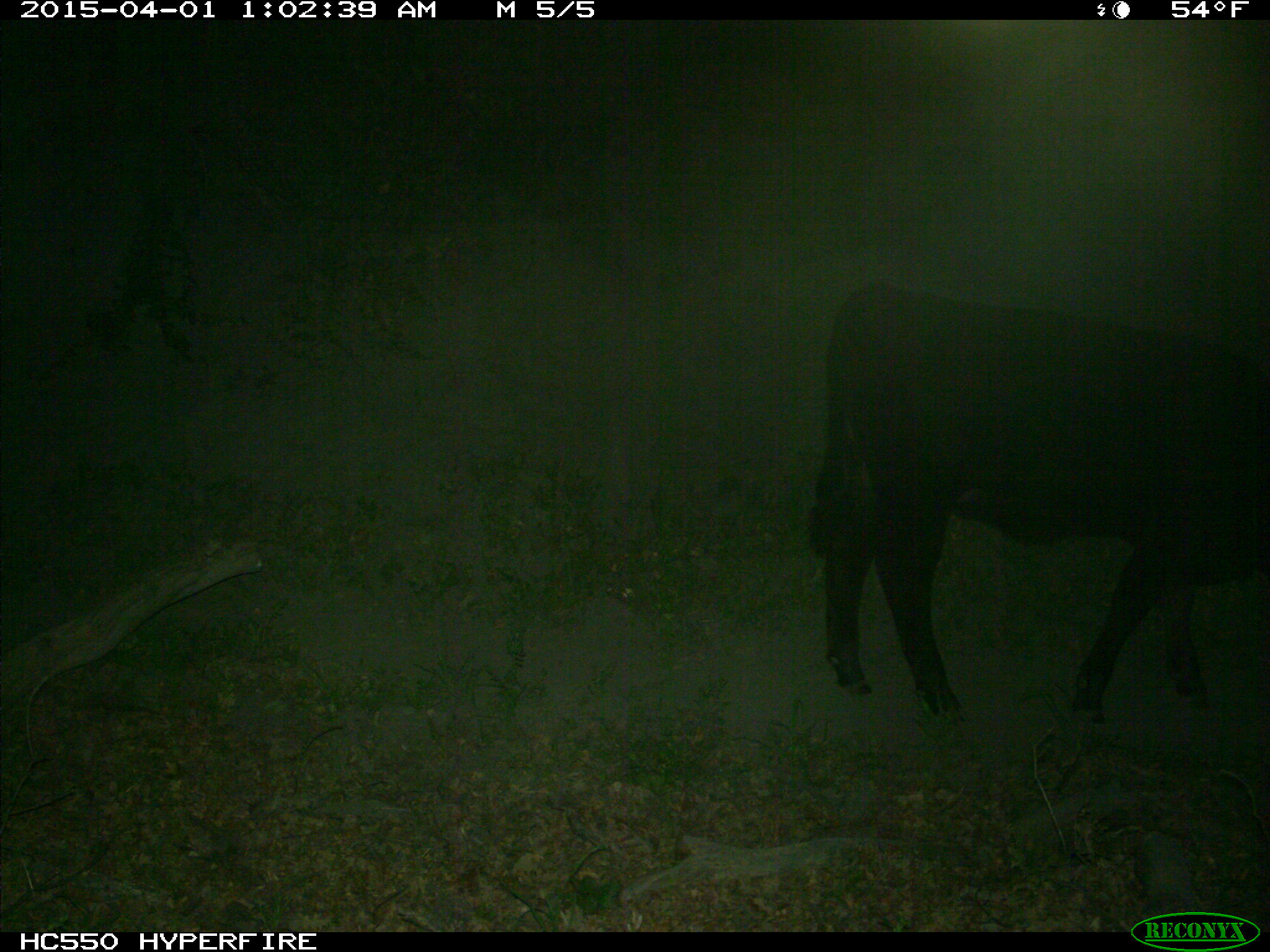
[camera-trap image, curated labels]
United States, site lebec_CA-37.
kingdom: Animalia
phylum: Chordata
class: Mammalia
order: Artiodactyla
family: Bovidae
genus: Bos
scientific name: Bos taurus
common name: domestic cow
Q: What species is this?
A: Bos taurus (domestic cow).